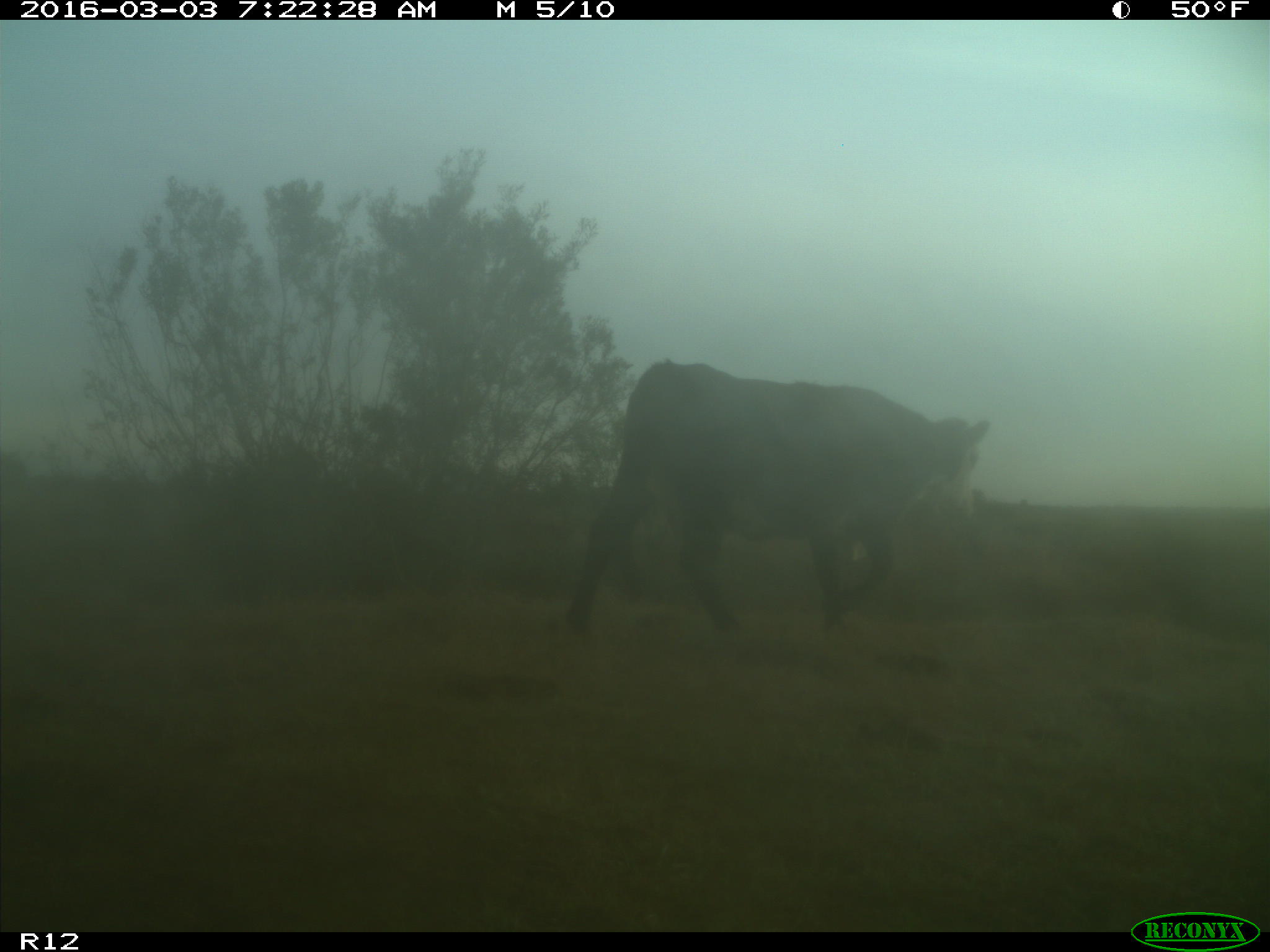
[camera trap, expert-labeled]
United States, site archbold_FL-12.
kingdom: Animalia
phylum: Chordata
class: Mammalia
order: Artiodactyla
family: Bovidae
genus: Bos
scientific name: Bos taurus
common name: domestic cow